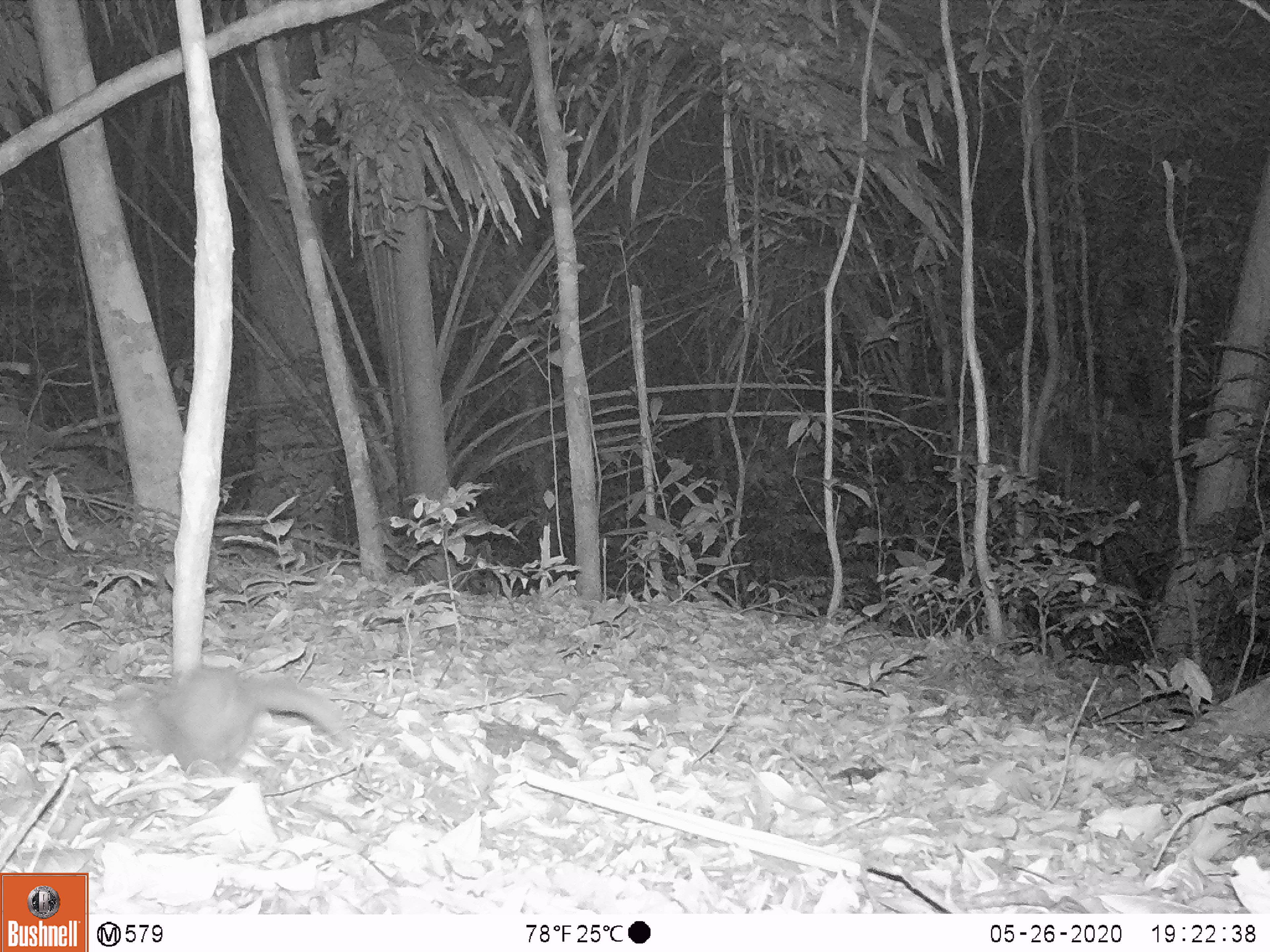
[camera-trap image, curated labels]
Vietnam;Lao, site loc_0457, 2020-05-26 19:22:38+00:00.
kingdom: Animalia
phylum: Chordata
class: Mammalia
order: Carnivora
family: Mustelidae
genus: Melogale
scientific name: Melogale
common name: ferret badger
Ferret badger (Melogale). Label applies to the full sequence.